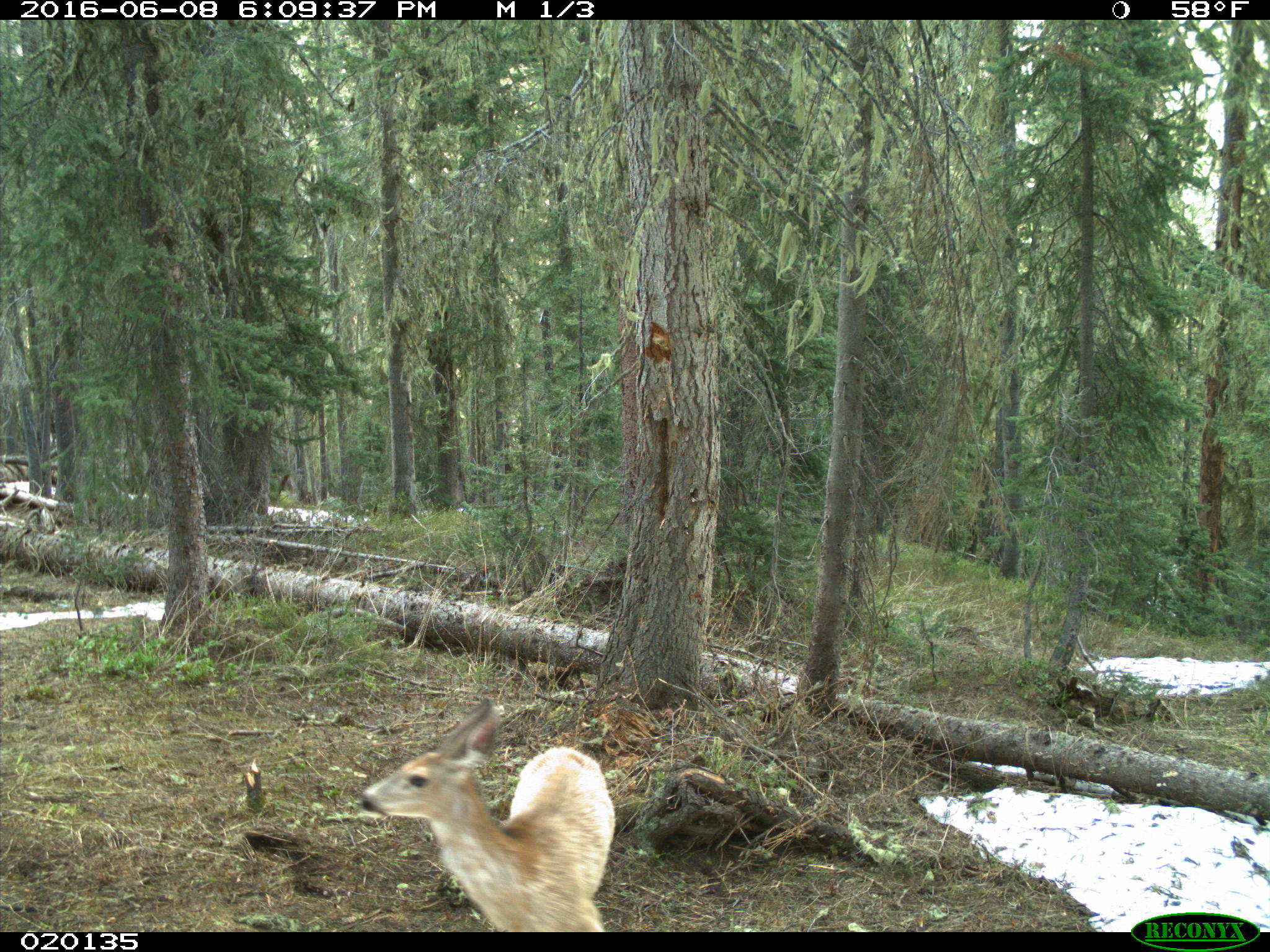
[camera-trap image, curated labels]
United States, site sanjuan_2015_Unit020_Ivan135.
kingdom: Animalia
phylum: Chordata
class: Mammalia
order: Artiodactyla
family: Cervidae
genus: Odocoileus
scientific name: Odocoileus hemionus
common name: mule deer